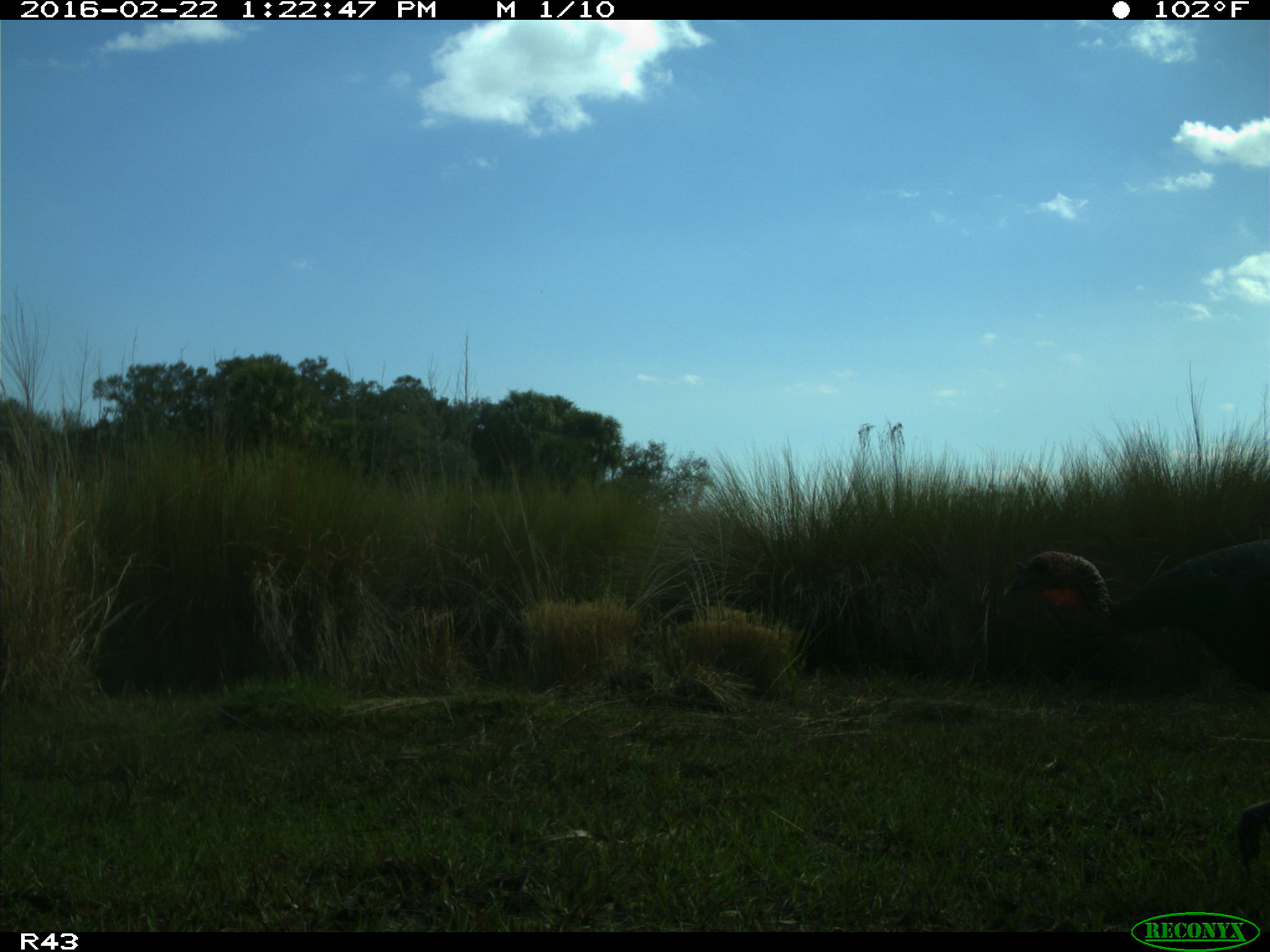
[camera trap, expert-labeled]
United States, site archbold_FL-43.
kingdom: Animalia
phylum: Chordata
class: Aves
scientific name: Aves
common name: birds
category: unidentified bird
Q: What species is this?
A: Unidentified bird (birds) (Aves).